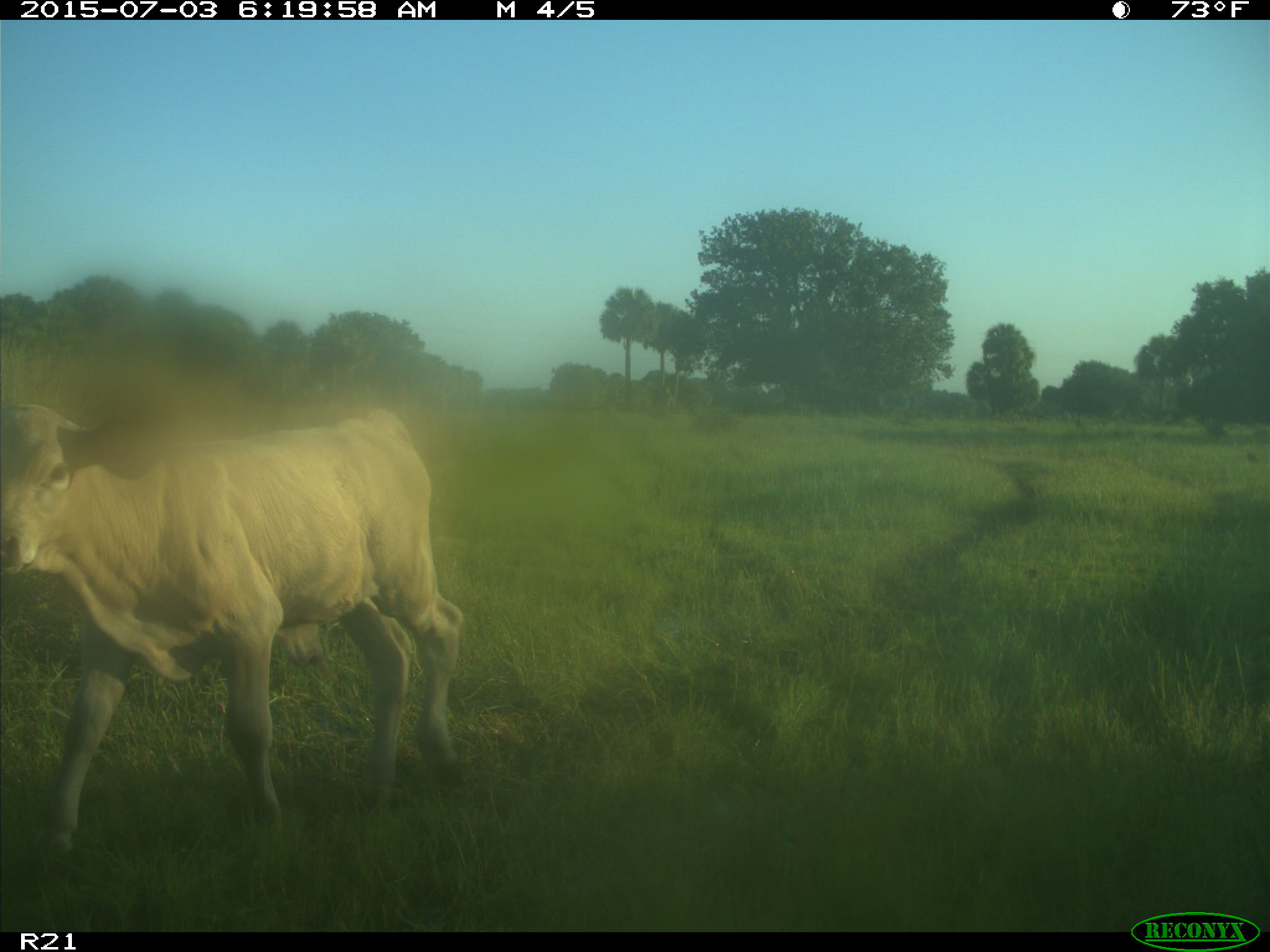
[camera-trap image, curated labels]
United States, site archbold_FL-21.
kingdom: Animalia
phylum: Chordata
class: Mammalia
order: Artiodactyla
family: Bovidae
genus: Bos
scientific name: Bos taurus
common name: domestic cow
Bos taurus (domestic cow).